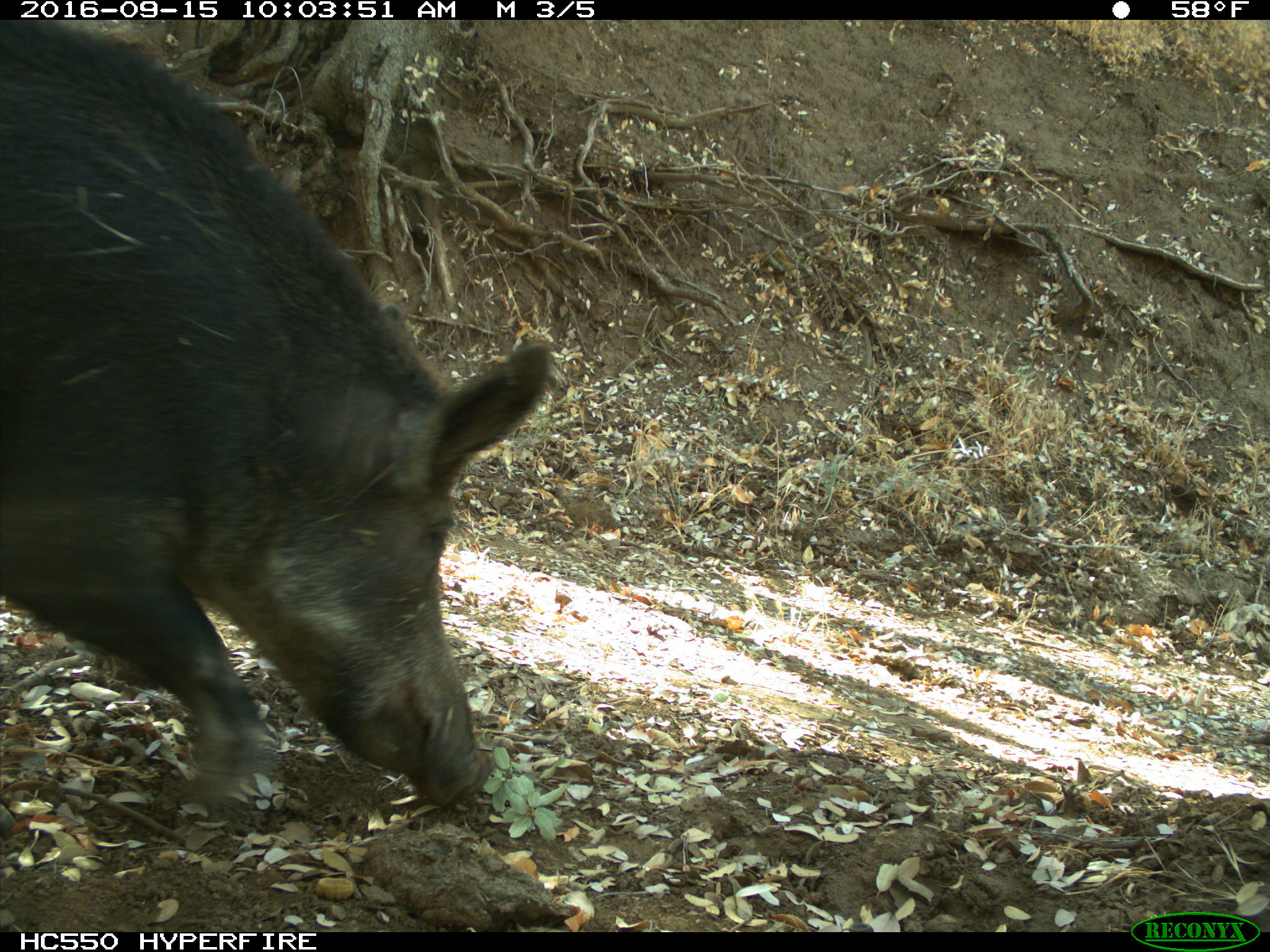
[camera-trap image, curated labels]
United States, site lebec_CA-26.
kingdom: Animalia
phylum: Chordata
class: Mammalia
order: Artiodactyla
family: Suidae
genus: Sus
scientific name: Sus scrofa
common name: wild boar